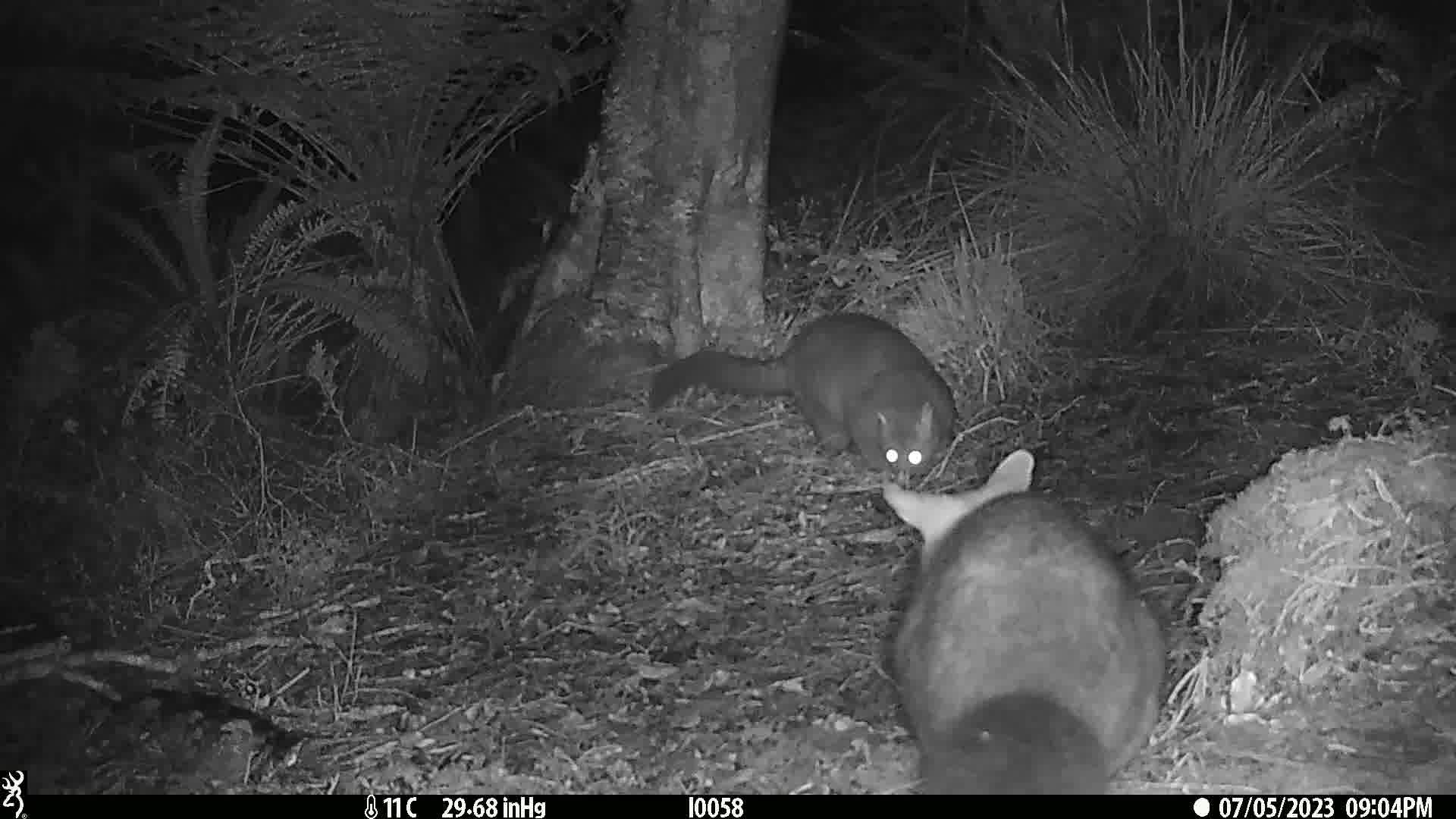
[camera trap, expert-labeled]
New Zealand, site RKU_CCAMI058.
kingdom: Animalia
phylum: Chordata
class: Mammalia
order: Diprotodontia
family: Phalangeridae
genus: Trichosurus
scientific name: Trichosurus vulpecula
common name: common brushtail possum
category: possum